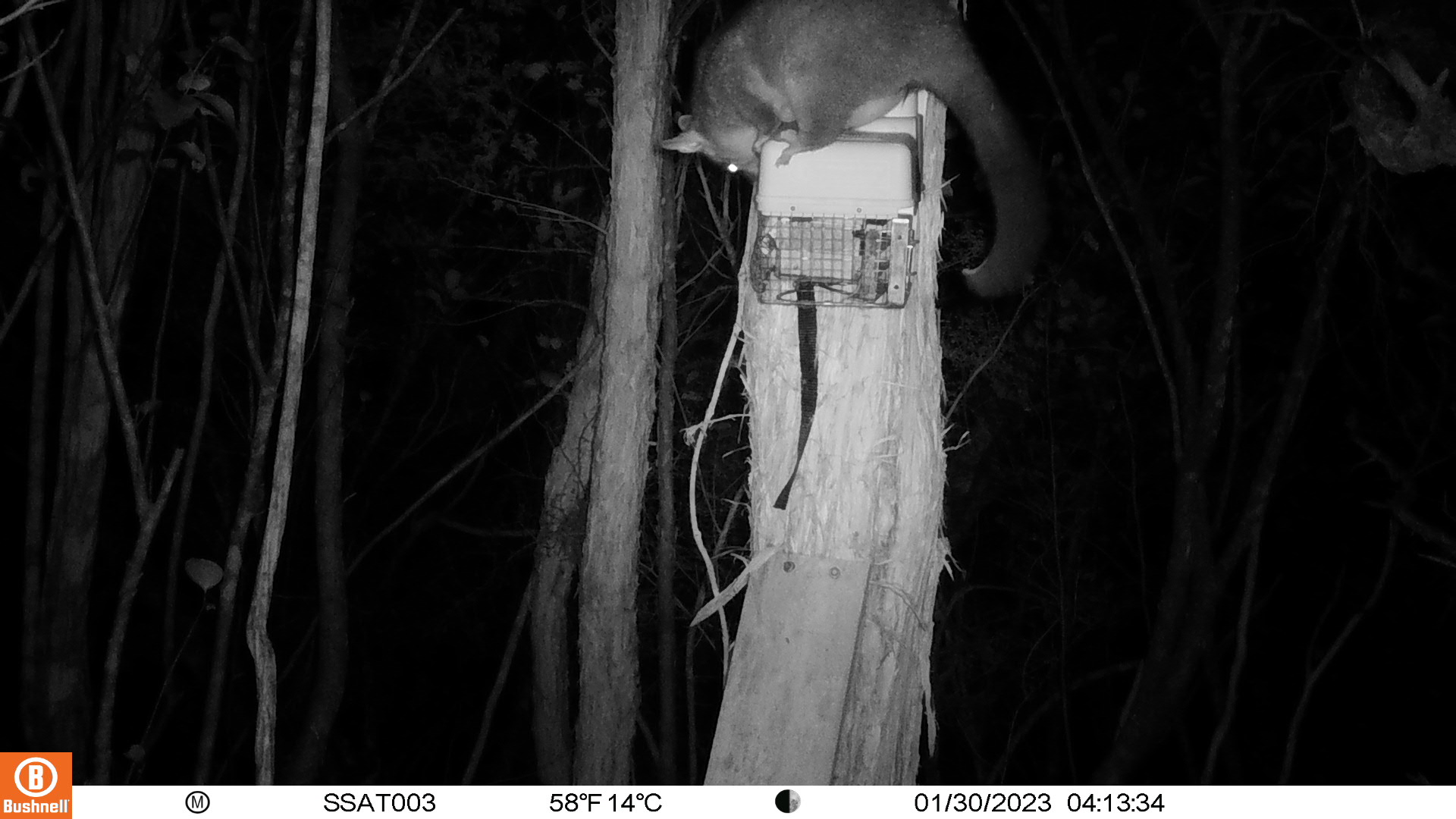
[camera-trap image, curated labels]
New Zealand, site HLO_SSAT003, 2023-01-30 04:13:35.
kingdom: Animalia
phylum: Chordata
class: Mammalia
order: Diprotodontia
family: Phalangeridae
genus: Trichosurus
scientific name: Trichosurus vulpecula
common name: common brushtail possum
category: possum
Possum (common brushtail possum) (Trichosurus vulpecula).